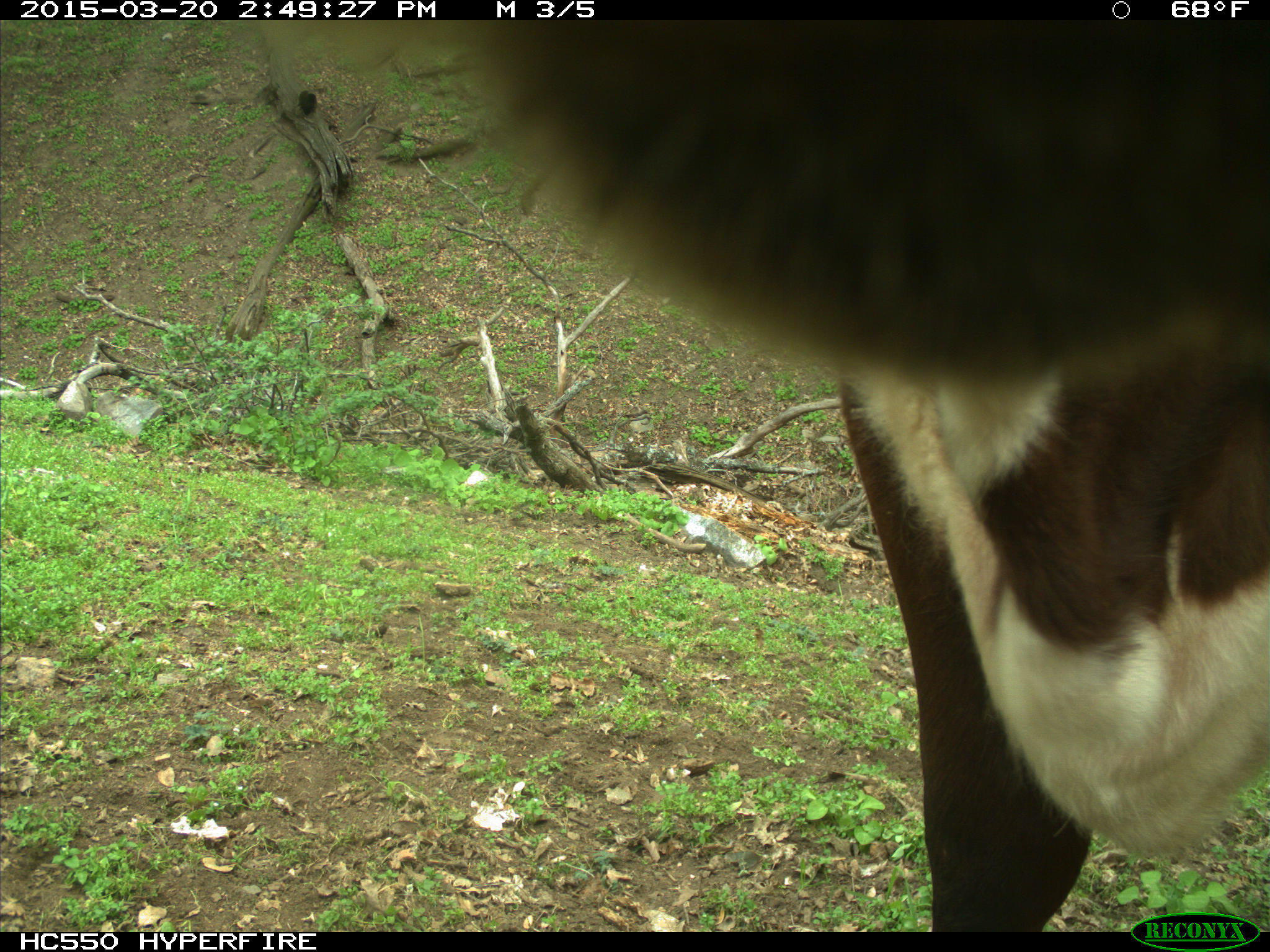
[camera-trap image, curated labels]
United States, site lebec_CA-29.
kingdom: Animalia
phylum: Chordata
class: Mammalia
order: Artiodactyla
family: Bovidae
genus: Bos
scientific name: Bos taurus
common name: domestic cow